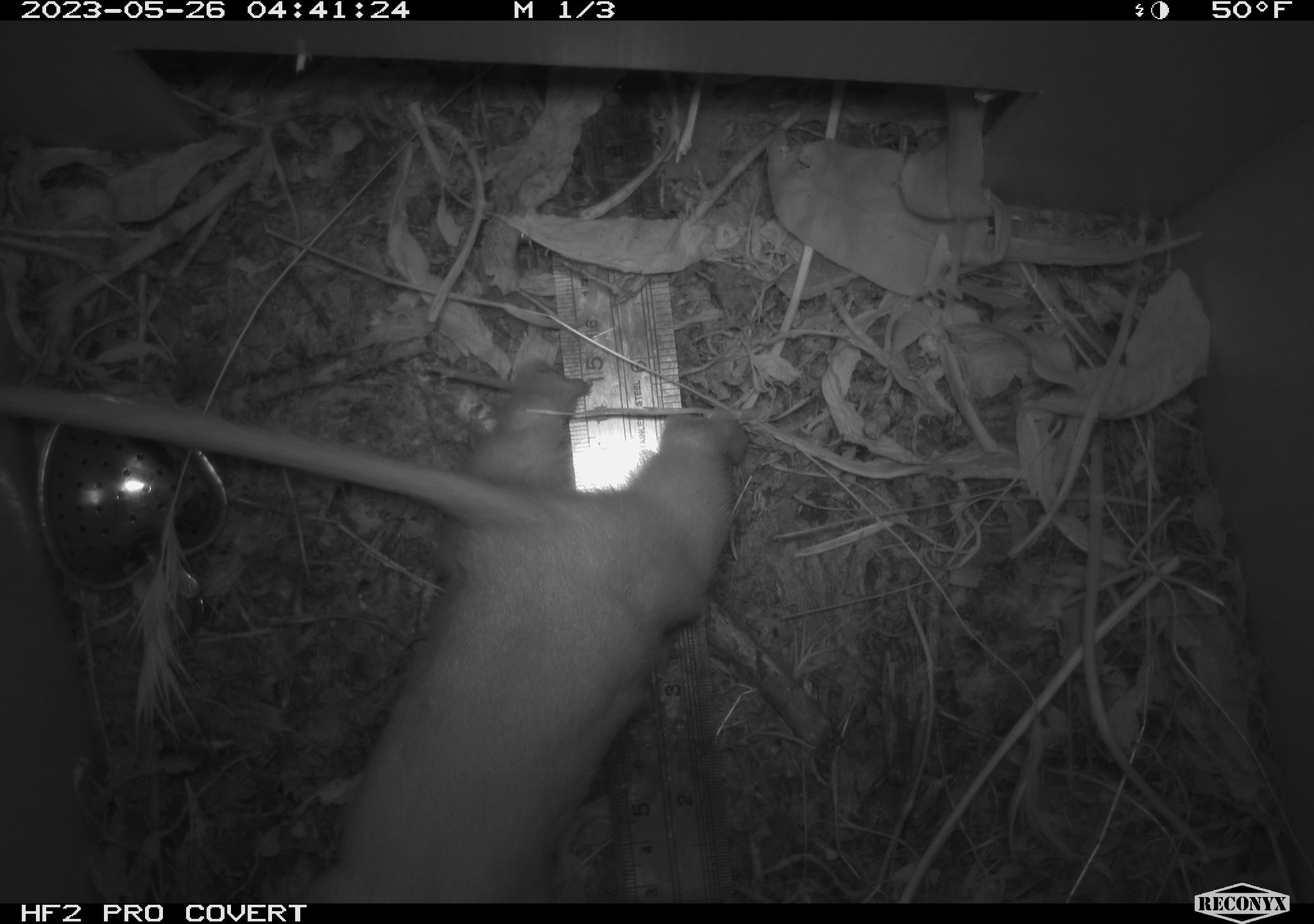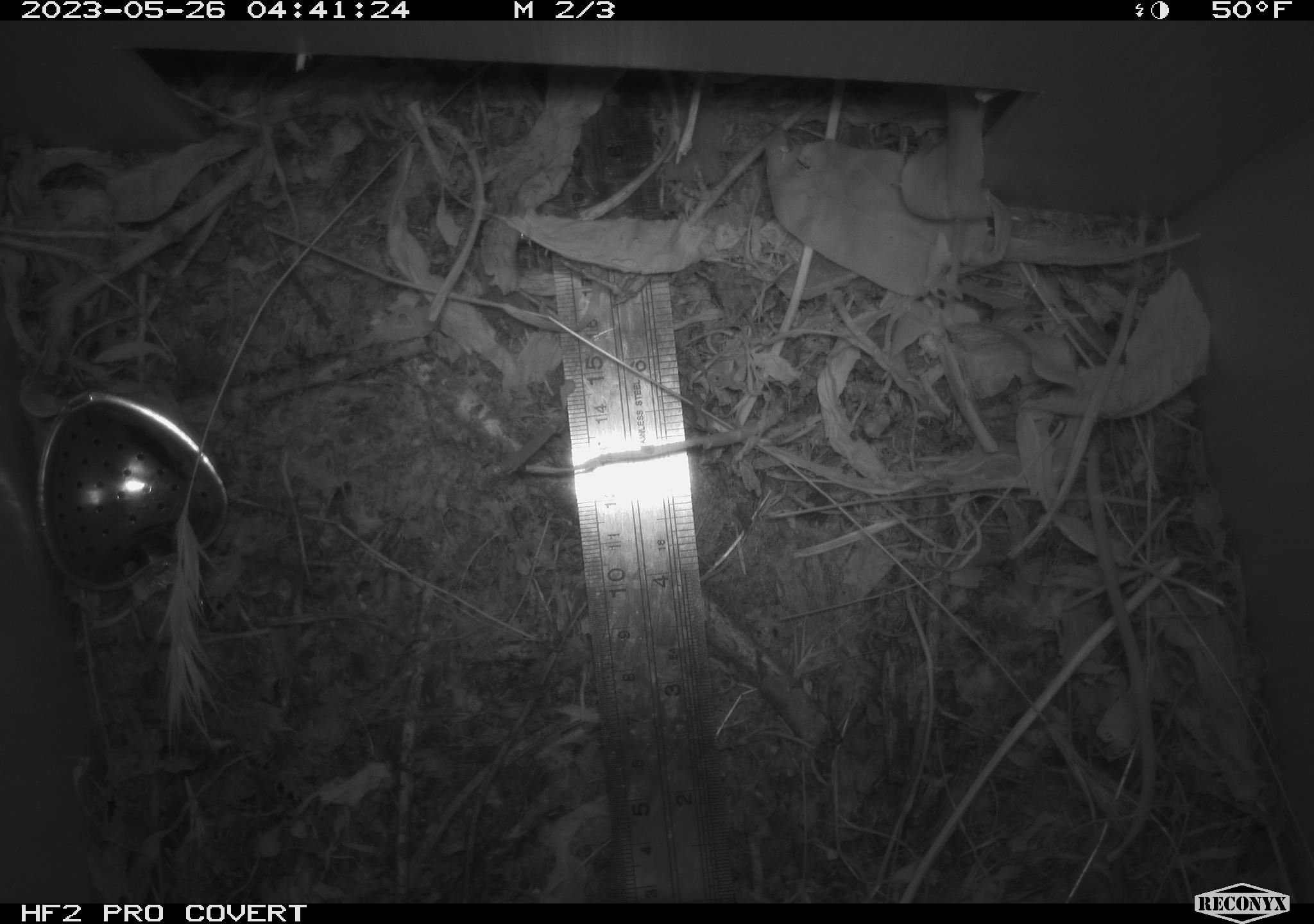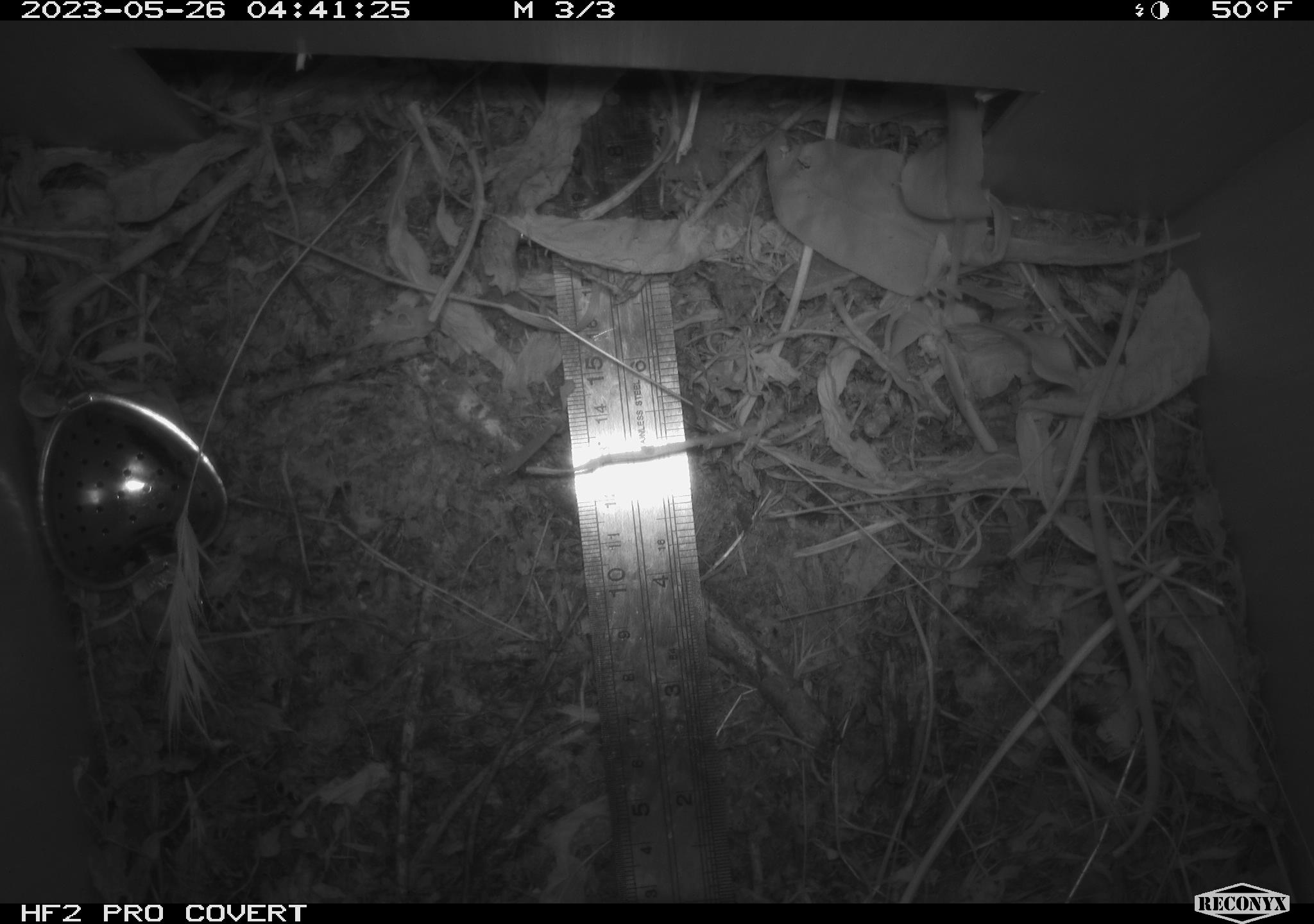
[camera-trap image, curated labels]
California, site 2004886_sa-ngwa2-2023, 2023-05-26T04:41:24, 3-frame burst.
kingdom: Animalia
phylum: Chordata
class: Mammalia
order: Carnivora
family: Mustelidae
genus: Neogale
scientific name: Neogale frenata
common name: long-tailed weasel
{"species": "long-tailed weasel (Neogale frenata)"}